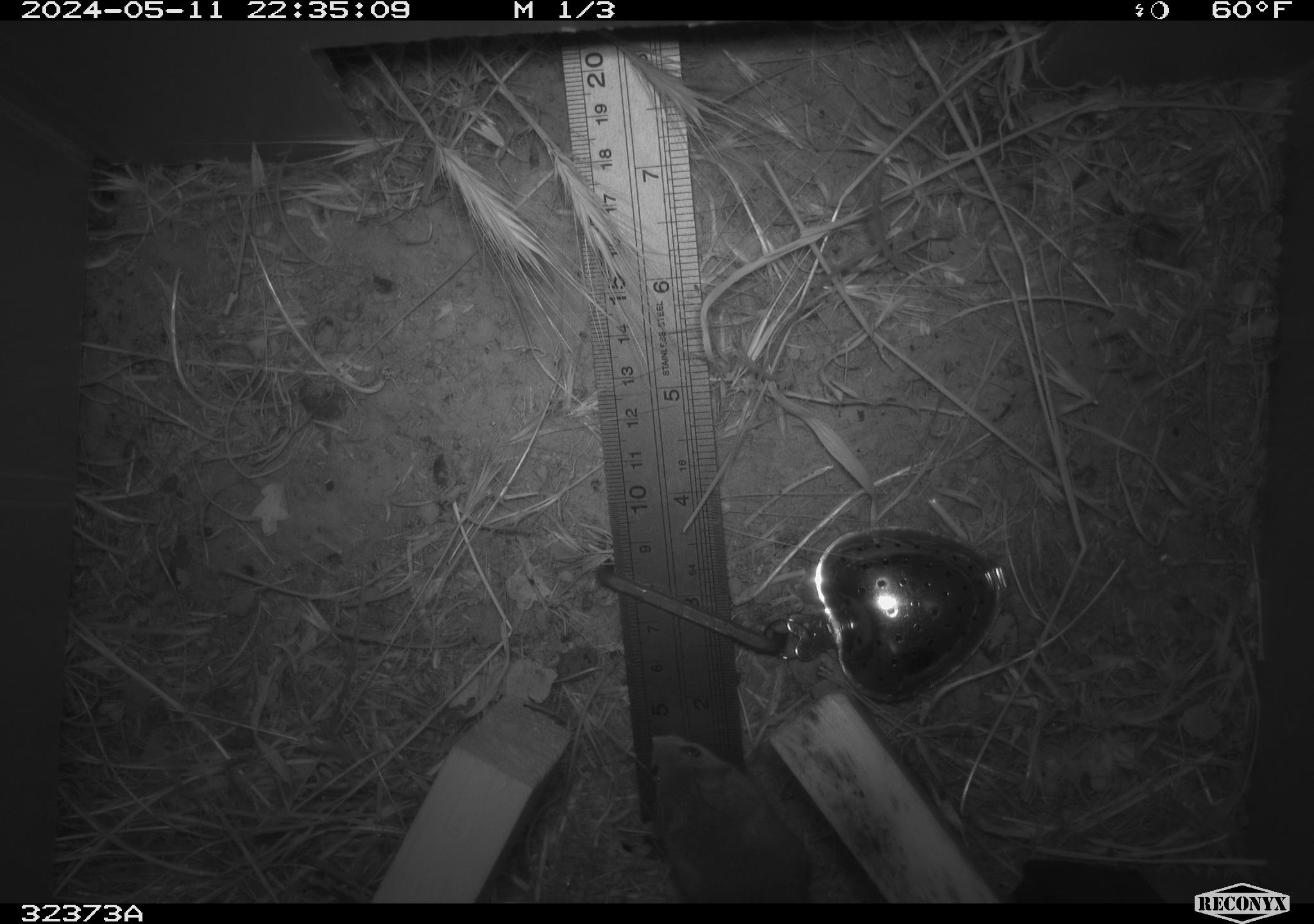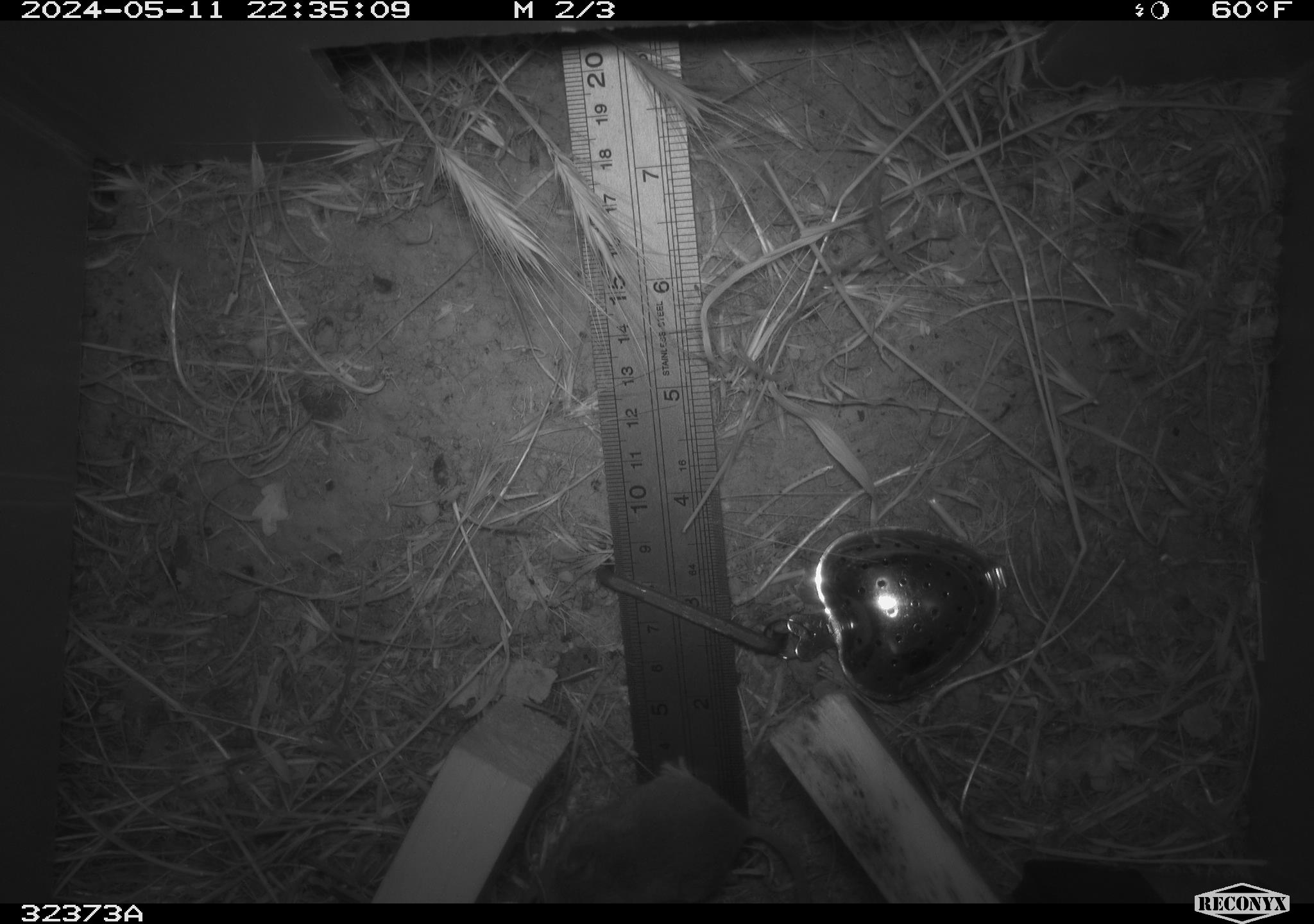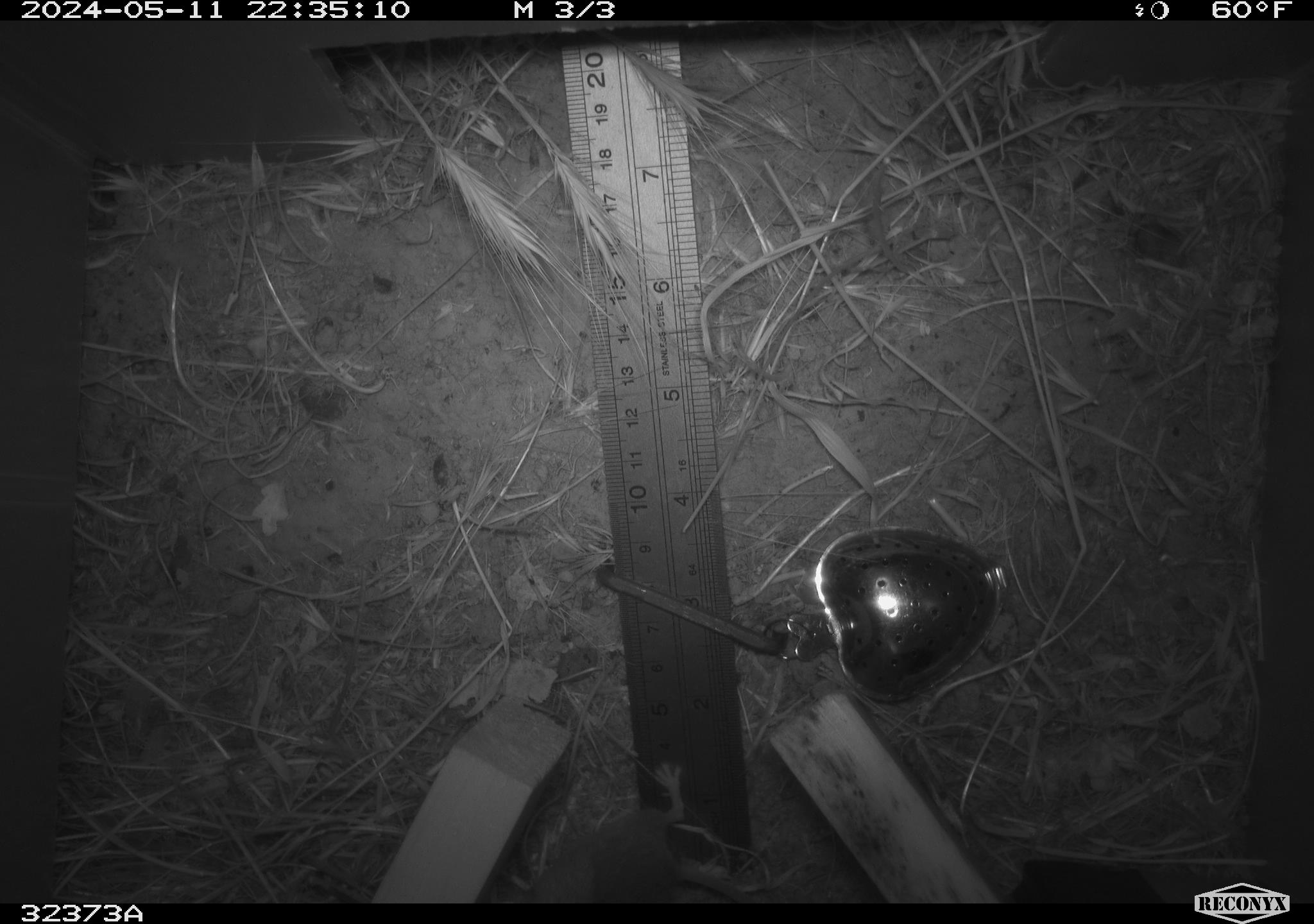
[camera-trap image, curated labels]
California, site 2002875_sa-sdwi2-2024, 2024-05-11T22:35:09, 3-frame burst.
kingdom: Animalia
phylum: Chordata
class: Mammalia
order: Rodentia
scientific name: Rodentia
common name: mouse species